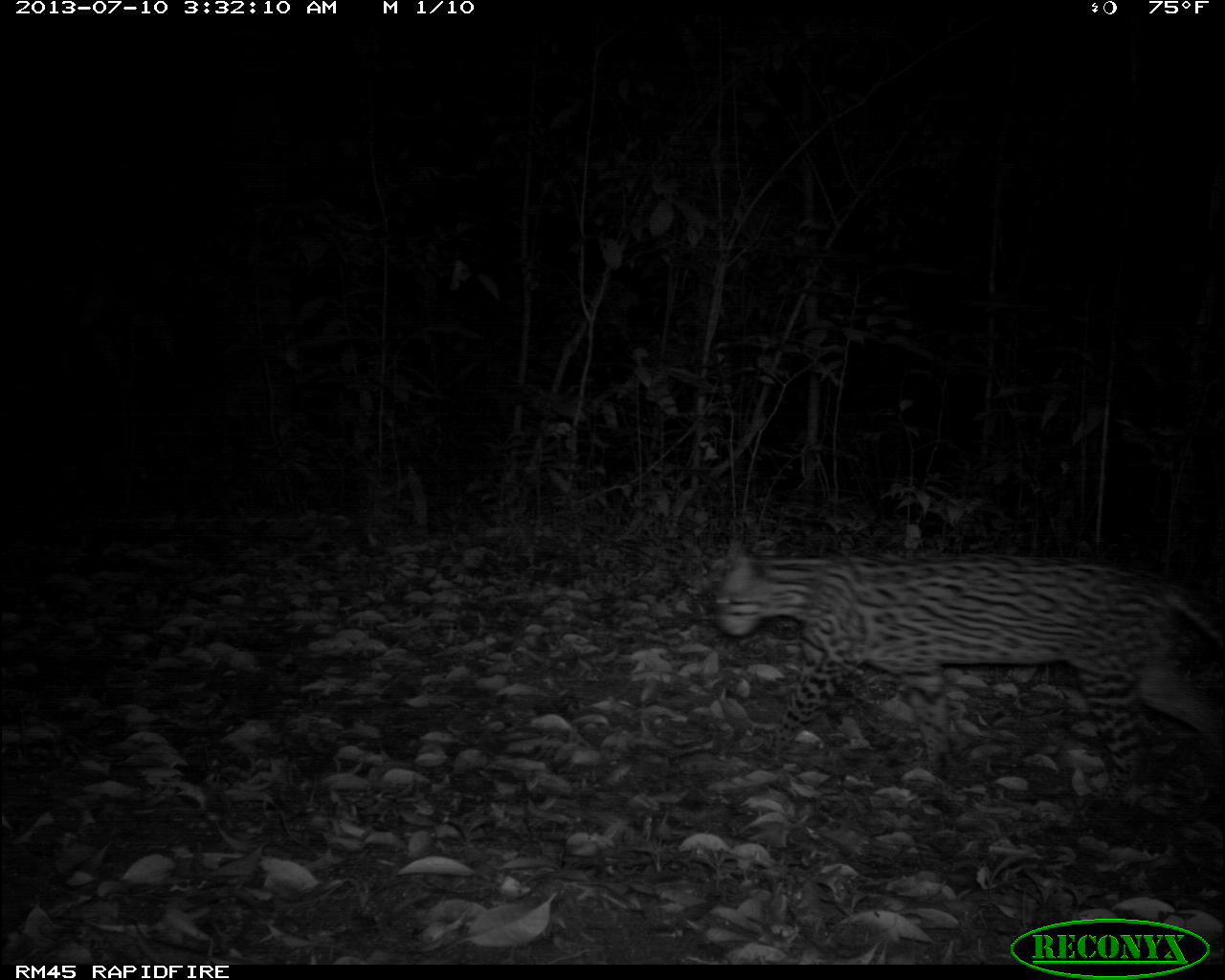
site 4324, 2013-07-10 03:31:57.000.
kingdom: Animalia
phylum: Chordata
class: Mammalia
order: Carnivora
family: Felidae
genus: Leopardus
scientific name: Leopardus pardalis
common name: ocelot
Leopardus pardalis (ocelot), count 1, sex female.